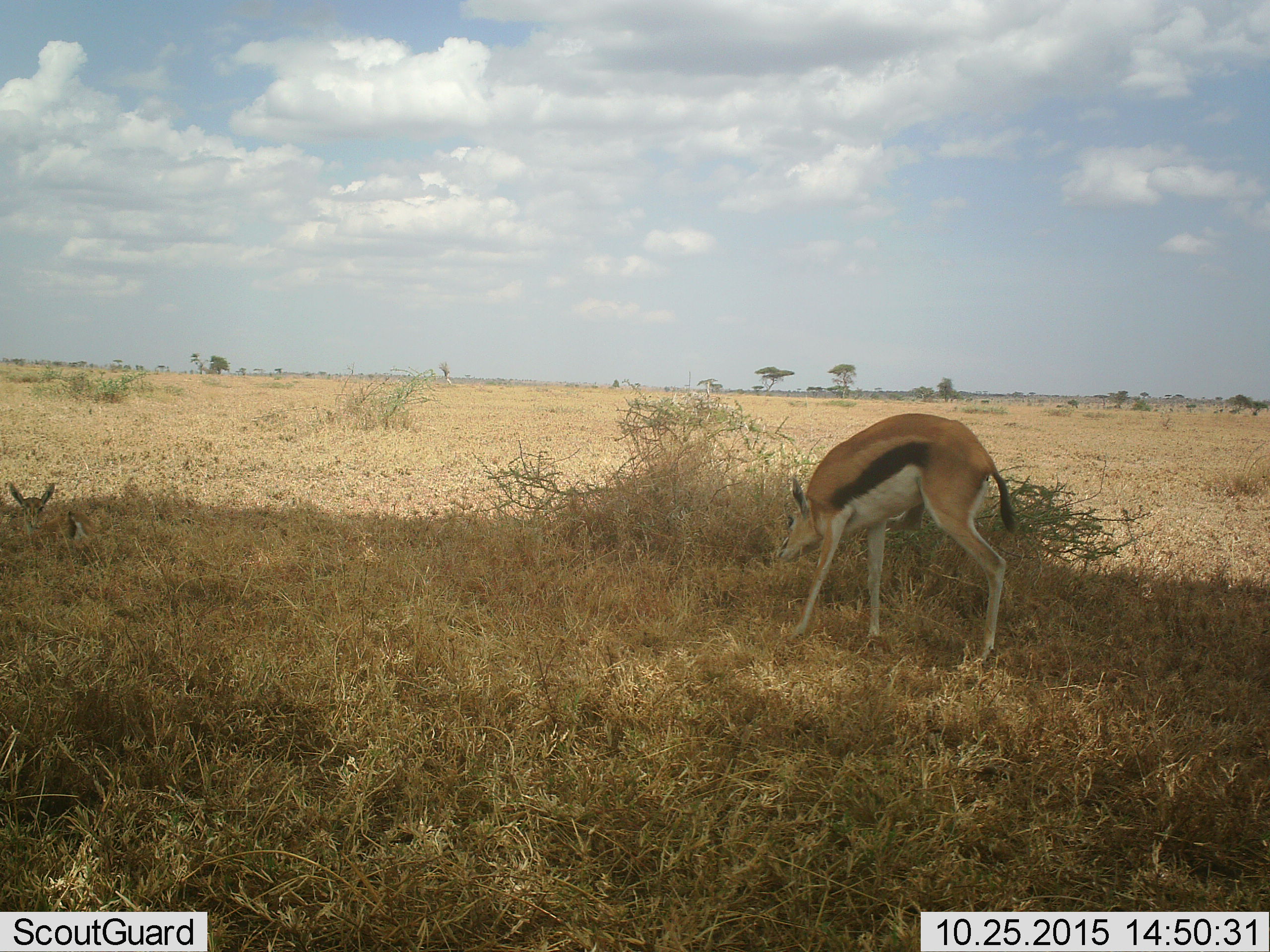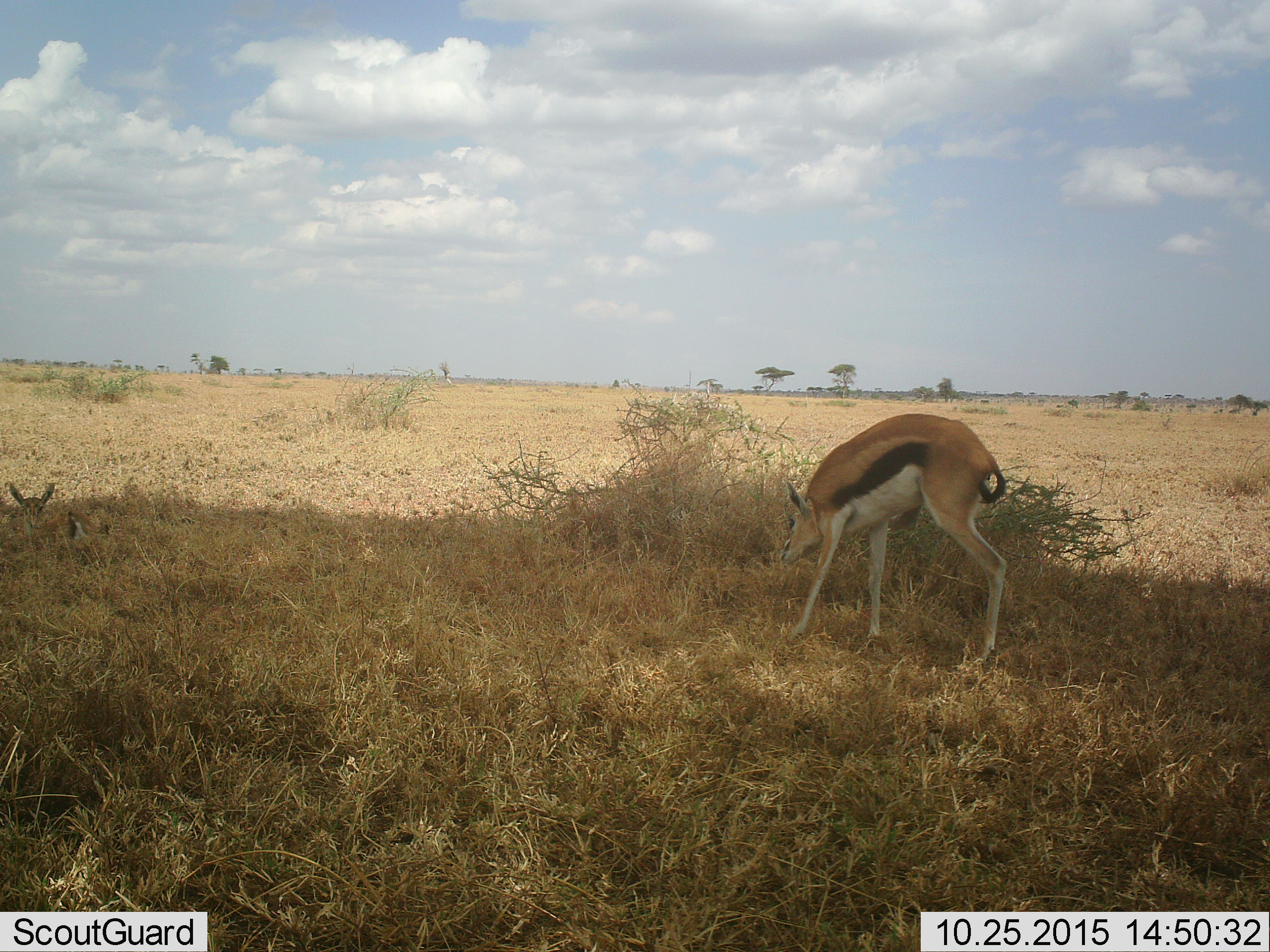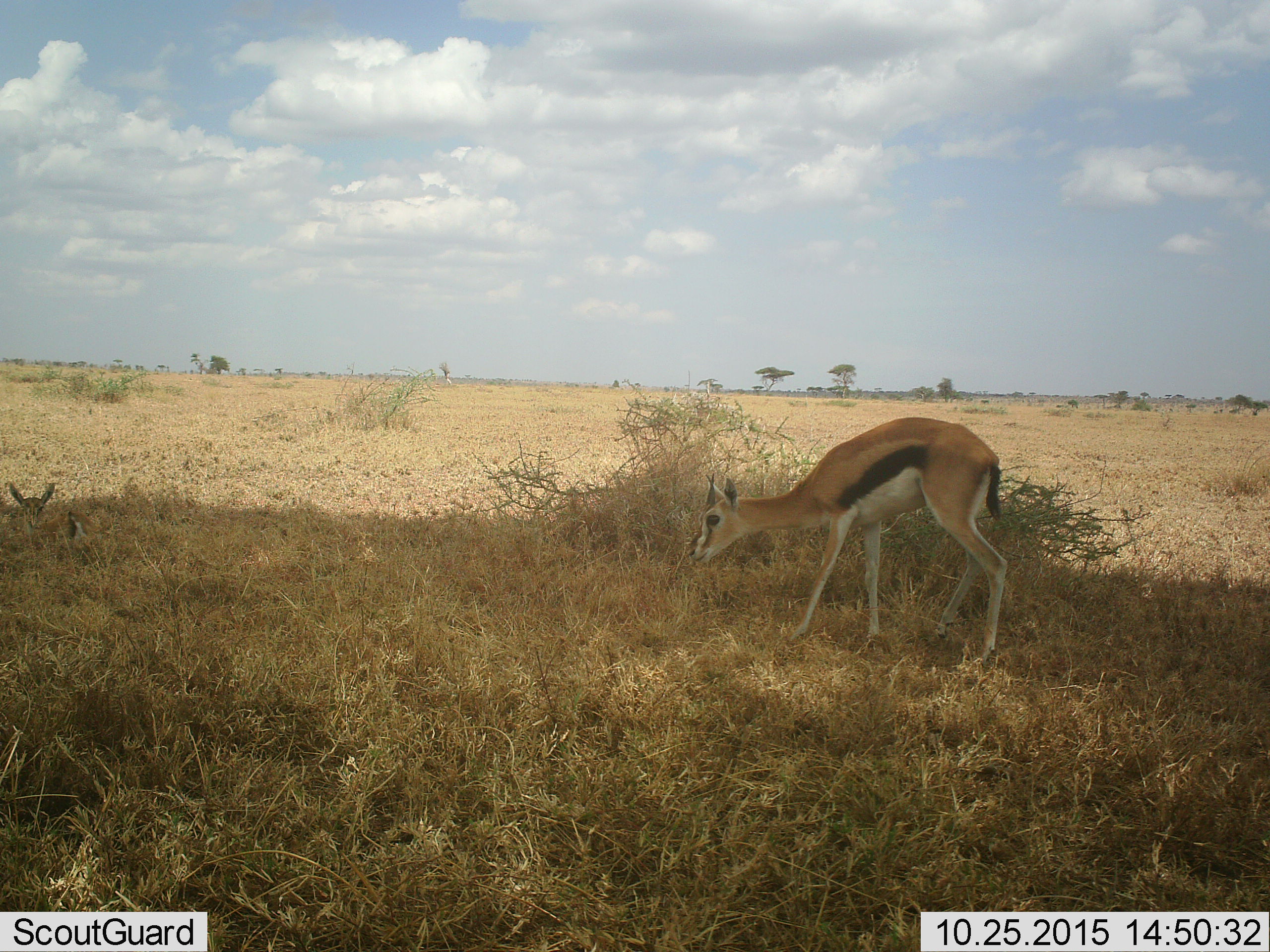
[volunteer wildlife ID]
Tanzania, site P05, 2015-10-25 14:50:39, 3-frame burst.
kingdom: Animalia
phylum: Chordata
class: Mammalia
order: Artiodactyla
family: Bovidae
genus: Eudorcas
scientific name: Eudorcas thomsonii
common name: thomson's gazelle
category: gazellethomsons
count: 2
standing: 43%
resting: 71%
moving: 14%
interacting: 14%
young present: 43%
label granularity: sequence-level